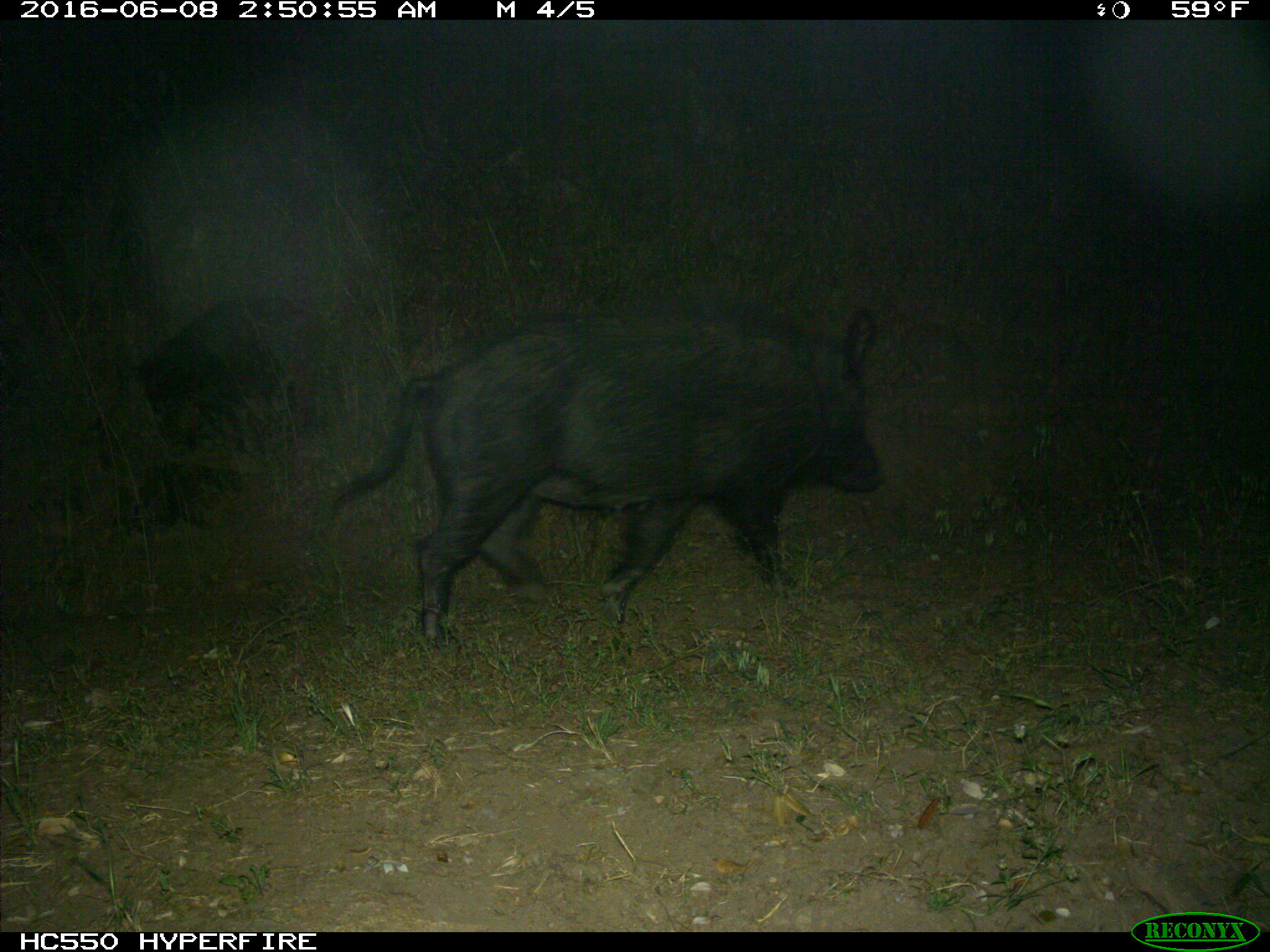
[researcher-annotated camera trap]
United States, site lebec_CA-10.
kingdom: Animalia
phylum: Chordata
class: Mammalia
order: Artiodactyla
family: Suidae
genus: Sus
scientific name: Sus scrofa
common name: wild boar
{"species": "Sus scrofa (wild boar)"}